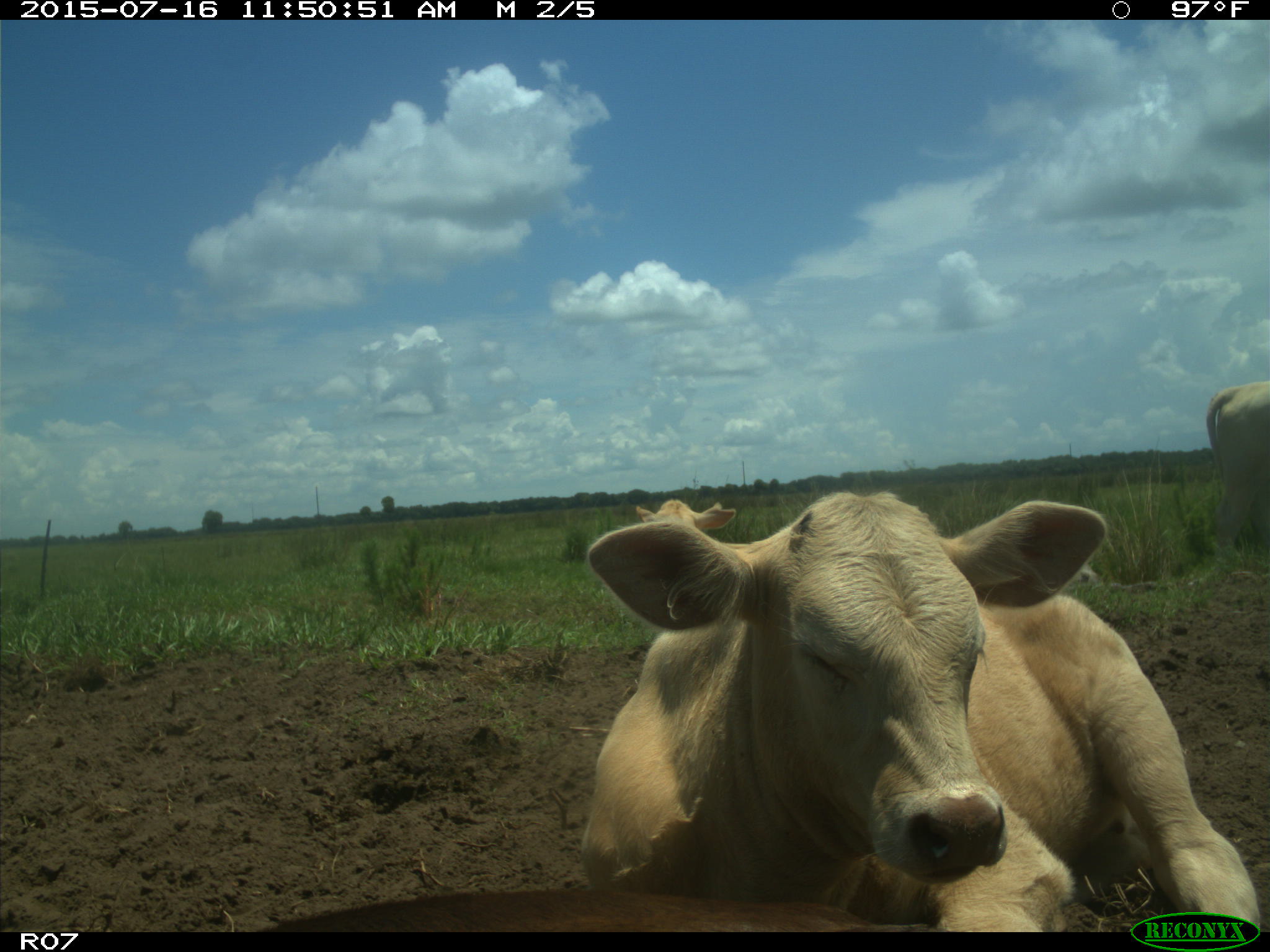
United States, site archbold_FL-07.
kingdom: Animalia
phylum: Chordata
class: Mammalia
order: Artiodactyla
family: Bovidae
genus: Bos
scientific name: Bos taurus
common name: domestic cow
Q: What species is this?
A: Bos taurus (domestic cow).